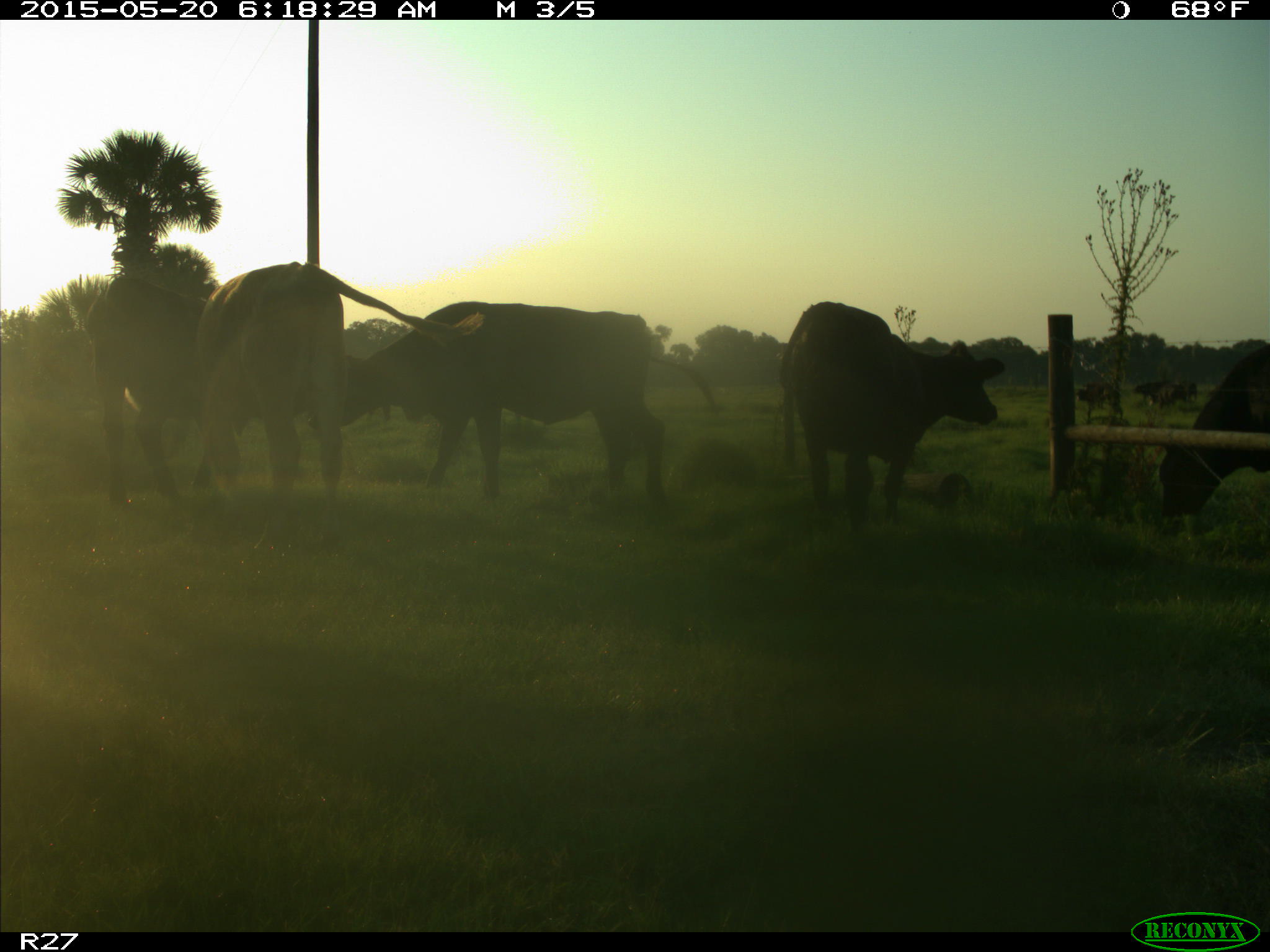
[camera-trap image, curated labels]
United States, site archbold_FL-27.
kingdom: Animalia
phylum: Chordata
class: Mammalia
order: Artiodactyla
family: Bovidae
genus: Bos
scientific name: Bos taurus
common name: domestic cow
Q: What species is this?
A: Bos taurus (domestic cow).